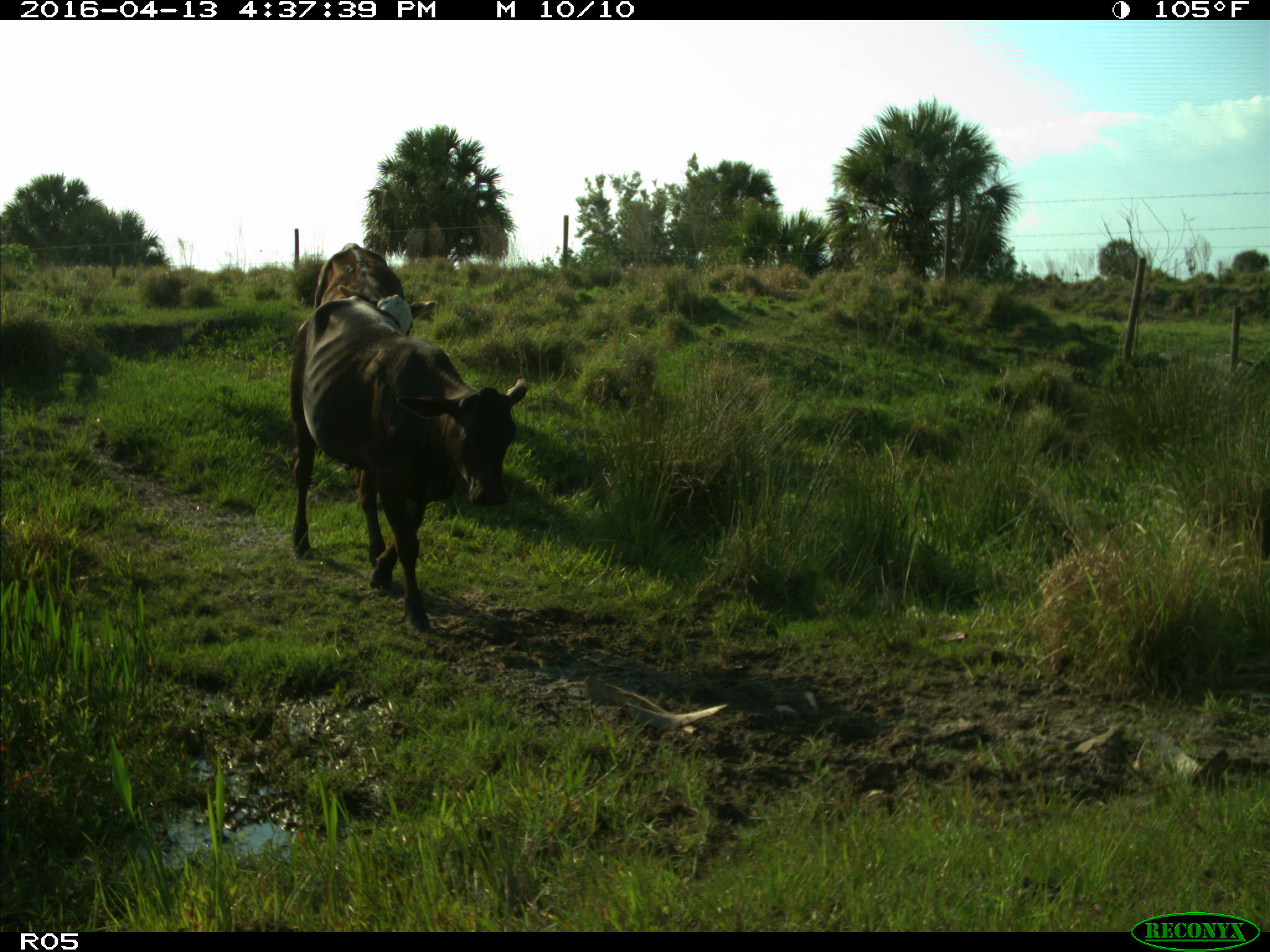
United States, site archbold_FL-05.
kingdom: Animalia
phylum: Chordata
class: Mammalia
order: Artiodactyla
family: Bovidae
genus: Bos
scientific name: Bos taurus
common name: domestic cow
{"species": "Bos taurus (domestic cow)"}